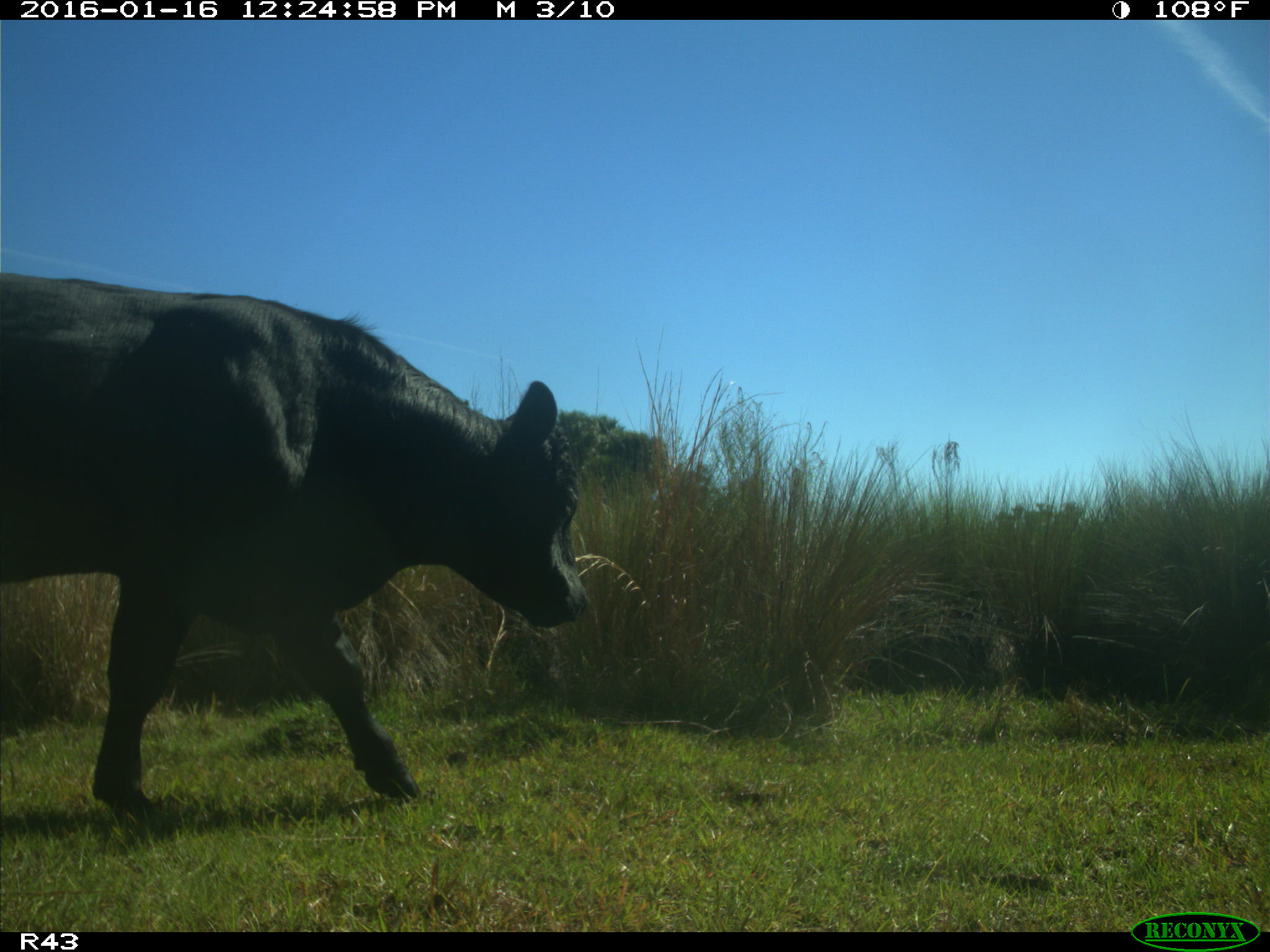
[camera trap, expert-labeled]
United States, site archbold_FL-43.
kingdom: Animalia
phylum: Chordata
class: Mammalia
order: Artiodactyla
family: Bovidae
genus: Bos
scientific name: Bos taurus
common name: domestic cow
Bos taurus (domestic cow).